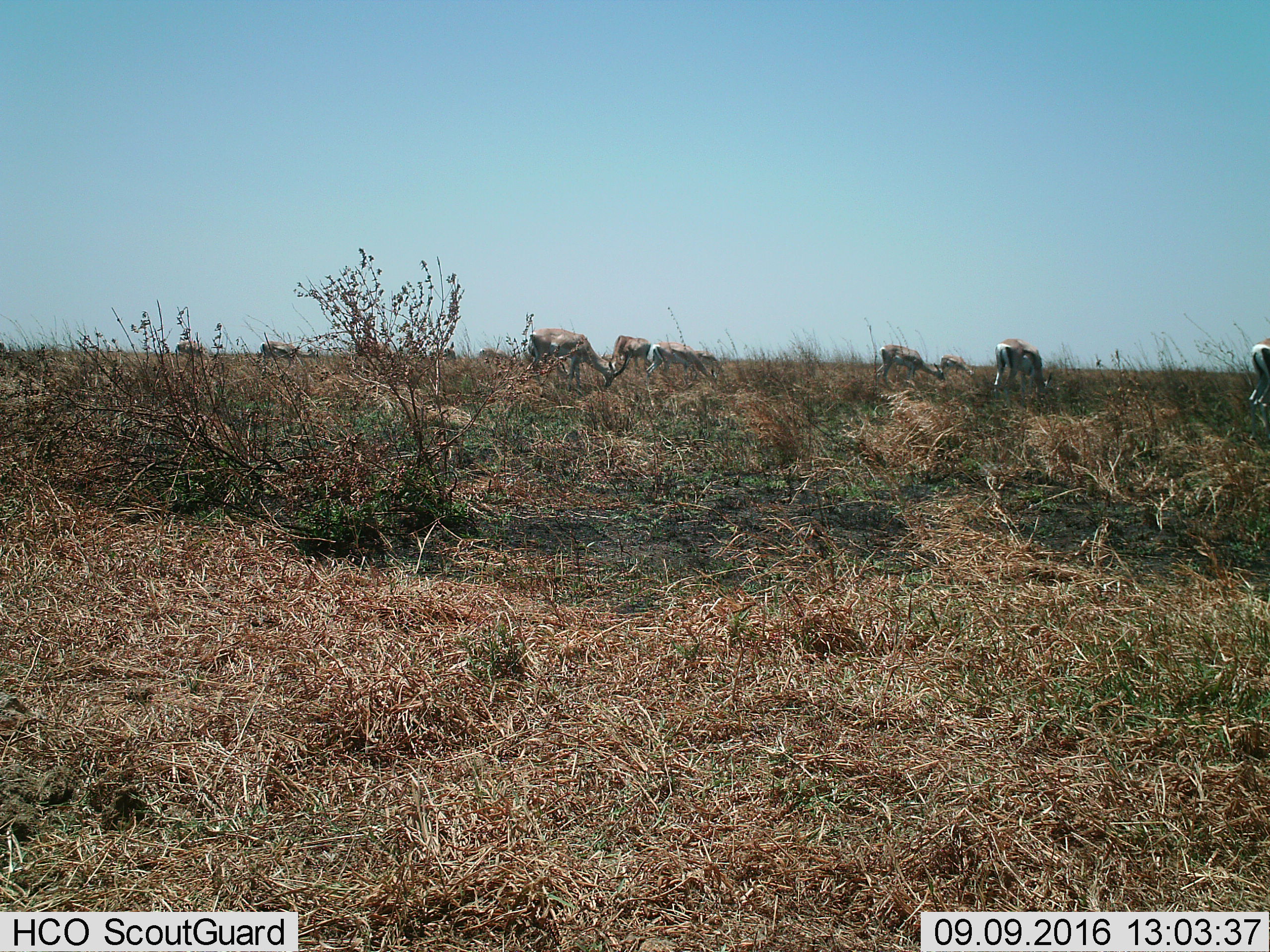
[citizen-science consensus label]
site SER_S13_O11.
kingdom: Animalia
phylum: Chordata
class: Mammalia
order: Artiodactyla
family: Bovidae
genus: Nanger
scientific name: Nanger granti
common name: grant's gazelle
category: gazellegrants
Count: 9.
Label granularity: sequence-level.